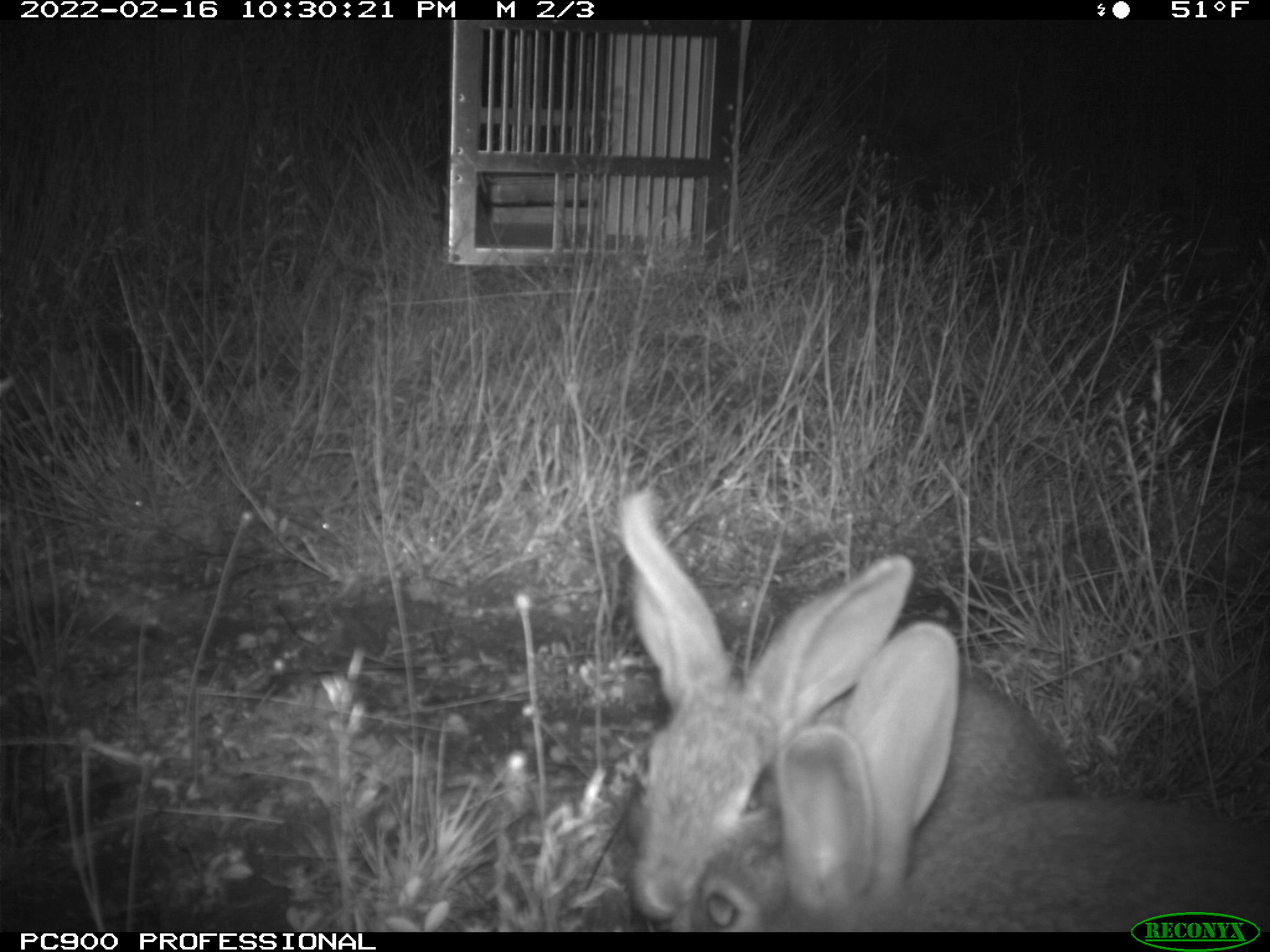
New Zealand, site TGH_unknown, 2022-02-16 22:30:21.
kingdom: Animalia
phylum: Chordata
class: Mammalia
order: Lagomorpha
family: Leporidae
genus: Oryctolagus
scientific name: Oryctolagus cuniculus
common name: european rabbit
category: rabbit